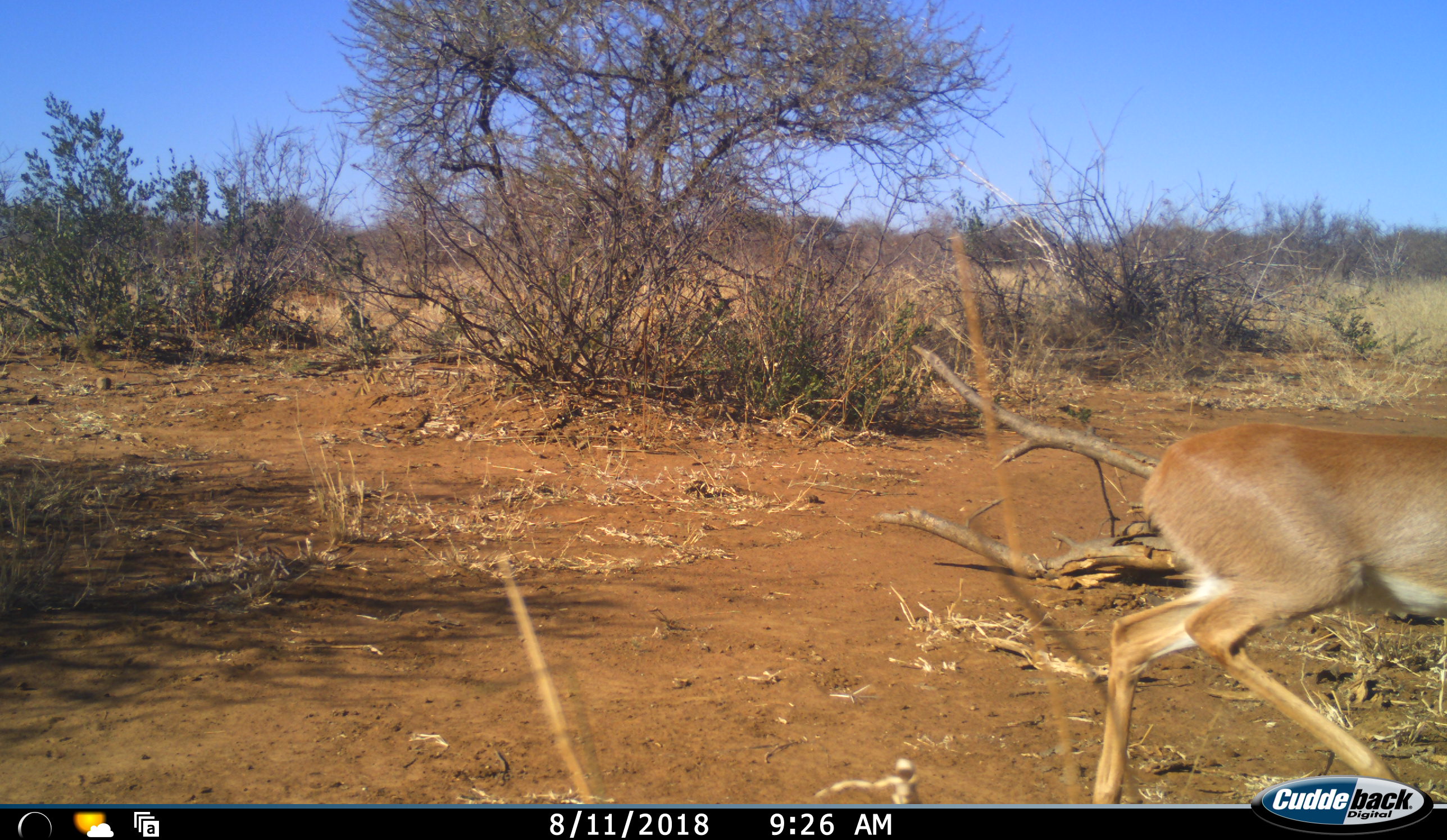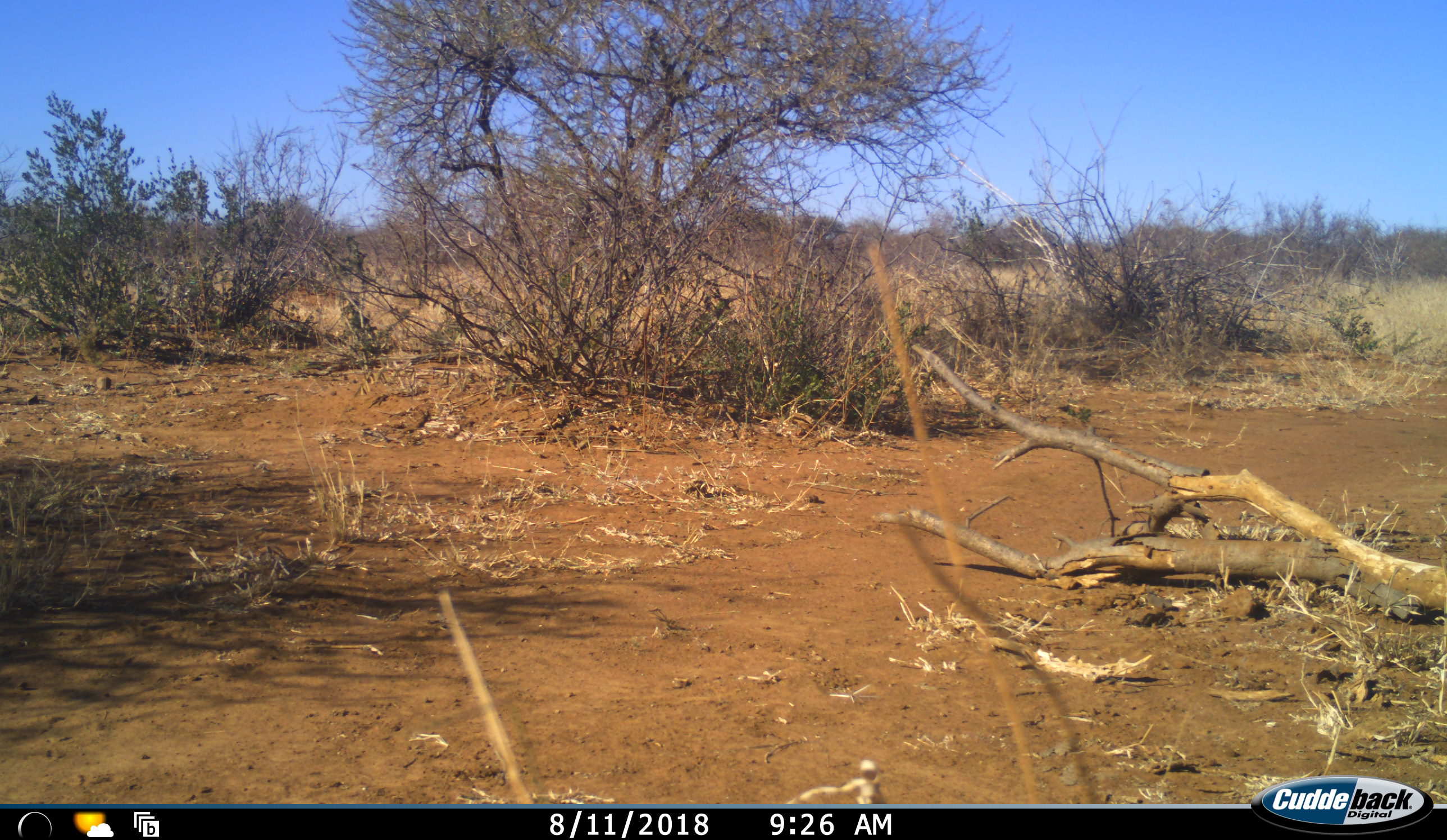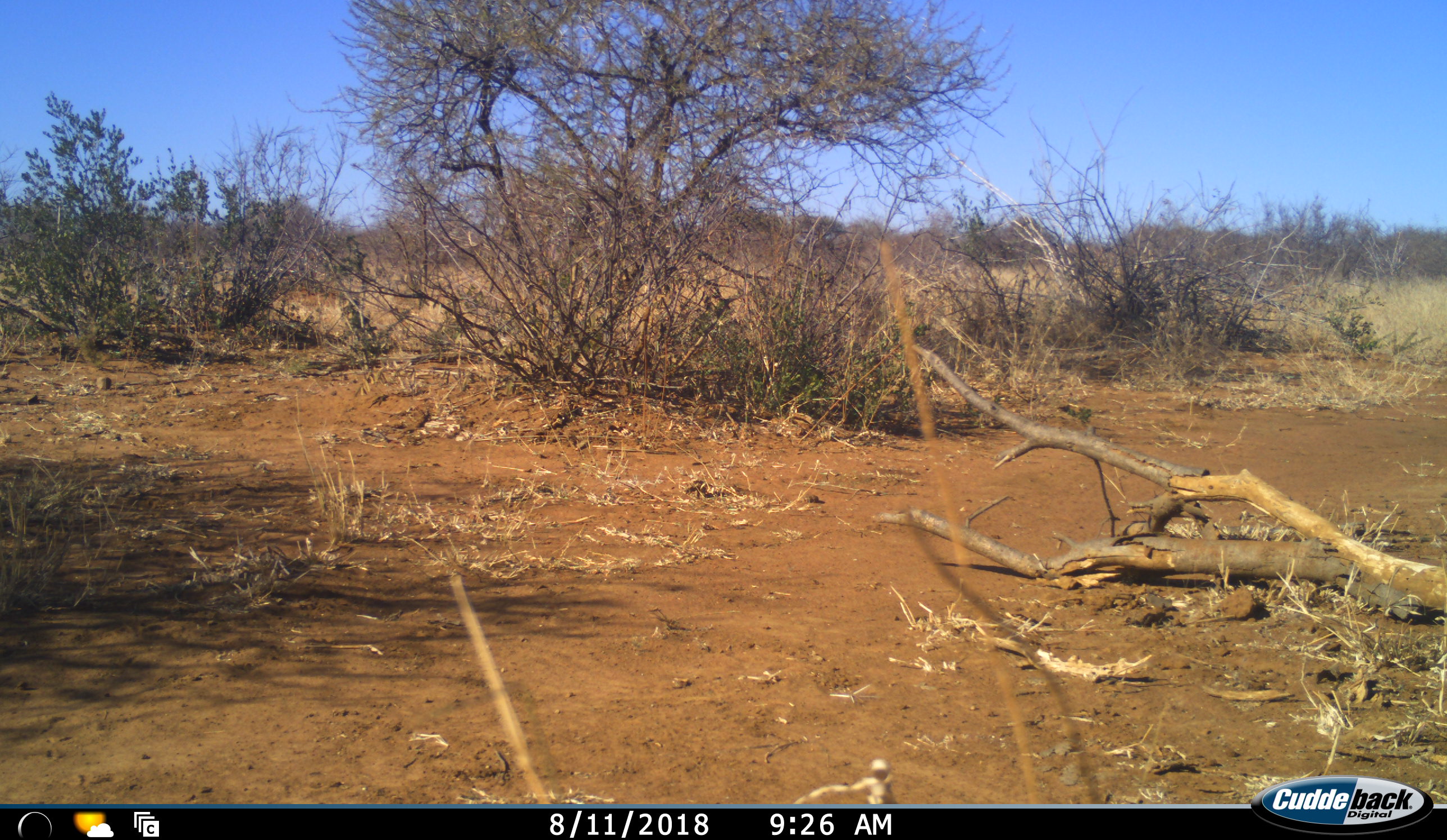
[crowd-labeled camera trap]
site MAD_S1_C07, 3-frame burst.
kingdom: Animalia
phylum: Chordata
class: Mammalia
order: Artiodactyla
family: Bovidae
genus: Raphicerus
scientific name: Raphicerus campestris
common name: steenbok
Steenbok (Raphicerus campestris), count 1. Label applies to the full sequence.